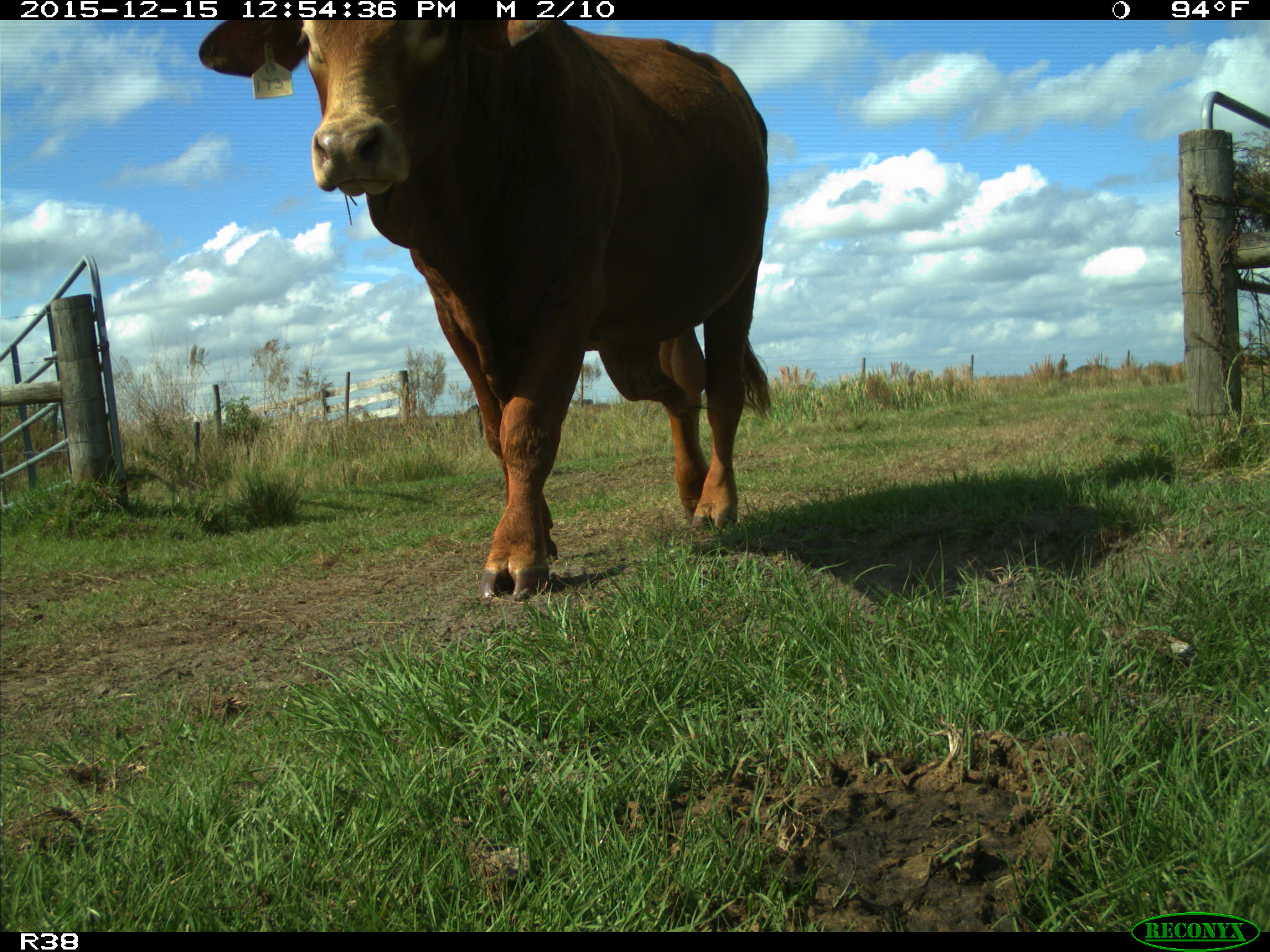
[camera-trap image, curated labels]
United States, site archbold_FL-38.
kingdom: Animalia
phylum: Chordata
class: Mammalia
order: Artiodactyla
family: Bovidae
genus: Bos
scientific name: Bos taurus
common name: domestic cow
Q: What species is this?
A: Bos taurus (domestic cow).